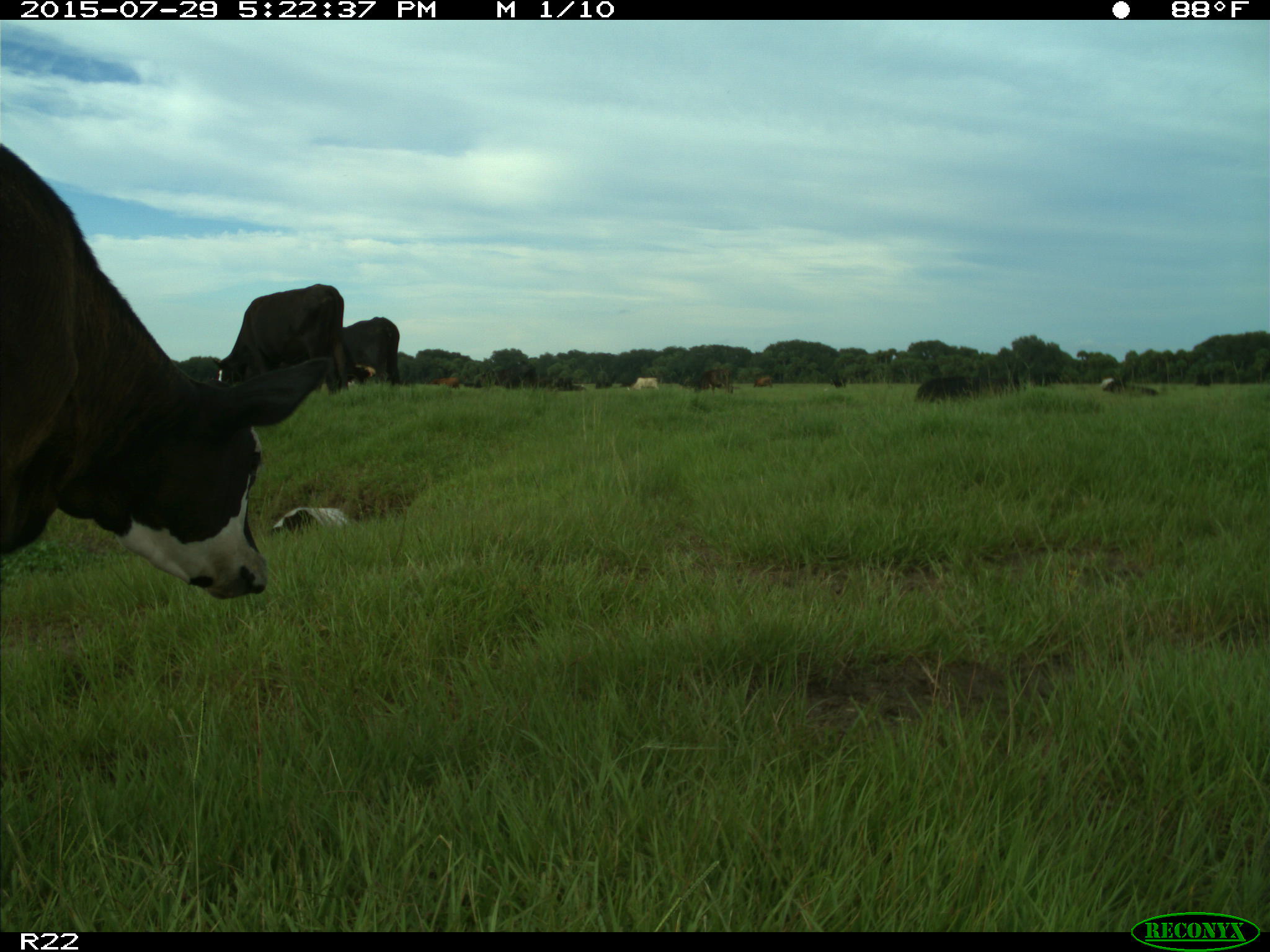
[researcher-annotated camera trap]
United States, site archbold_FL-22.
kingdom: Animalia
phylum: Chordata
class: Mammalia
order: Artiodactyla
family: Bovidae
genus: Bos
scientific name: Bos taurus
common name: domestic cow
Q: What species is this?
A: Bos taurus (domestic cow).